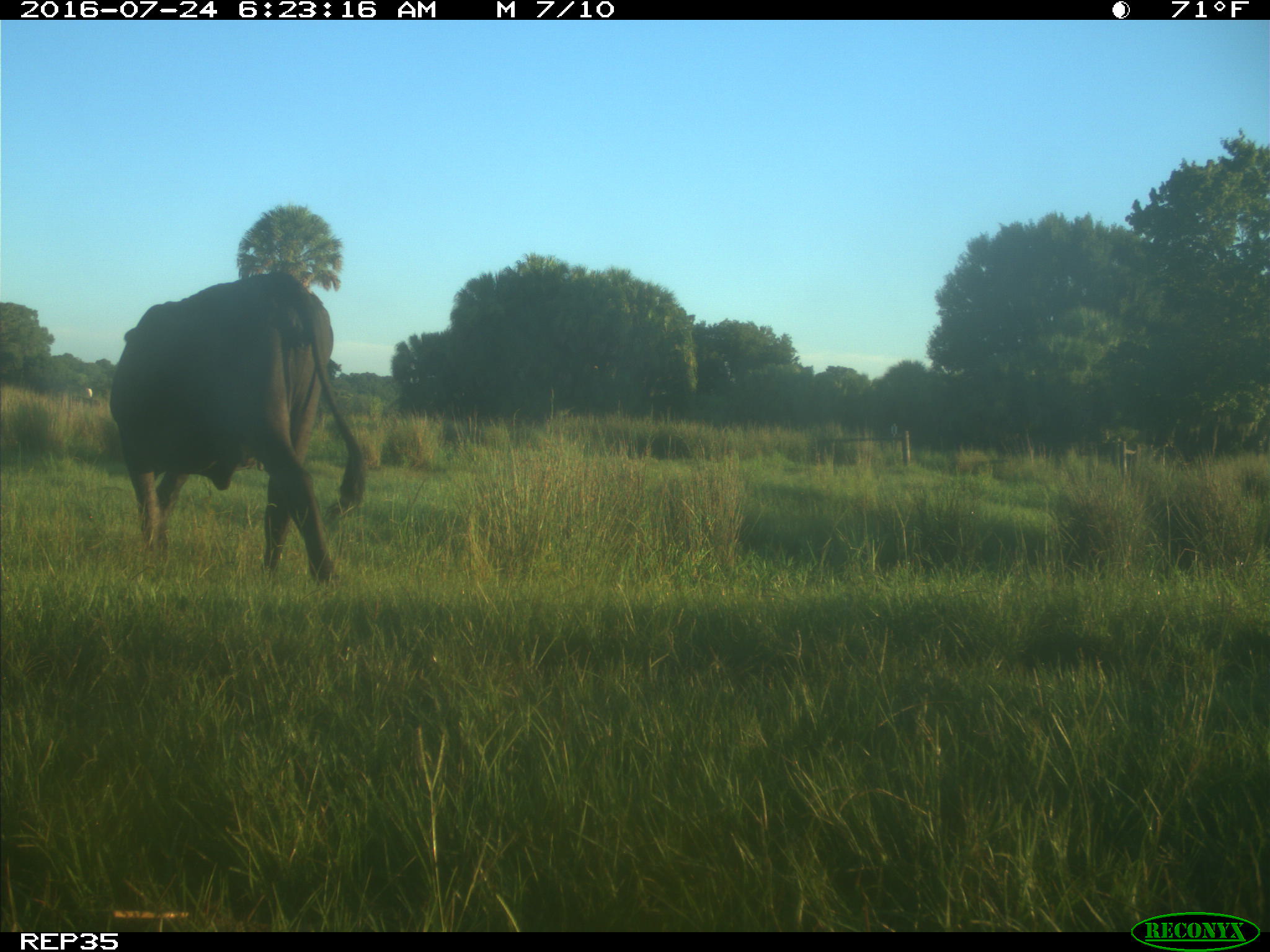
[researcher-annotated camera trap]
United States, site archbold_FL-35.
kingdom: Animalia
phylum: Chordata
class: Mammalia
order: Artiodactyla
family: Bovidae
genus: Bos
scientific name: Bos taurus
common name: domestic cow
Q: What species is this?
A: Bos taurus (domestic cow).